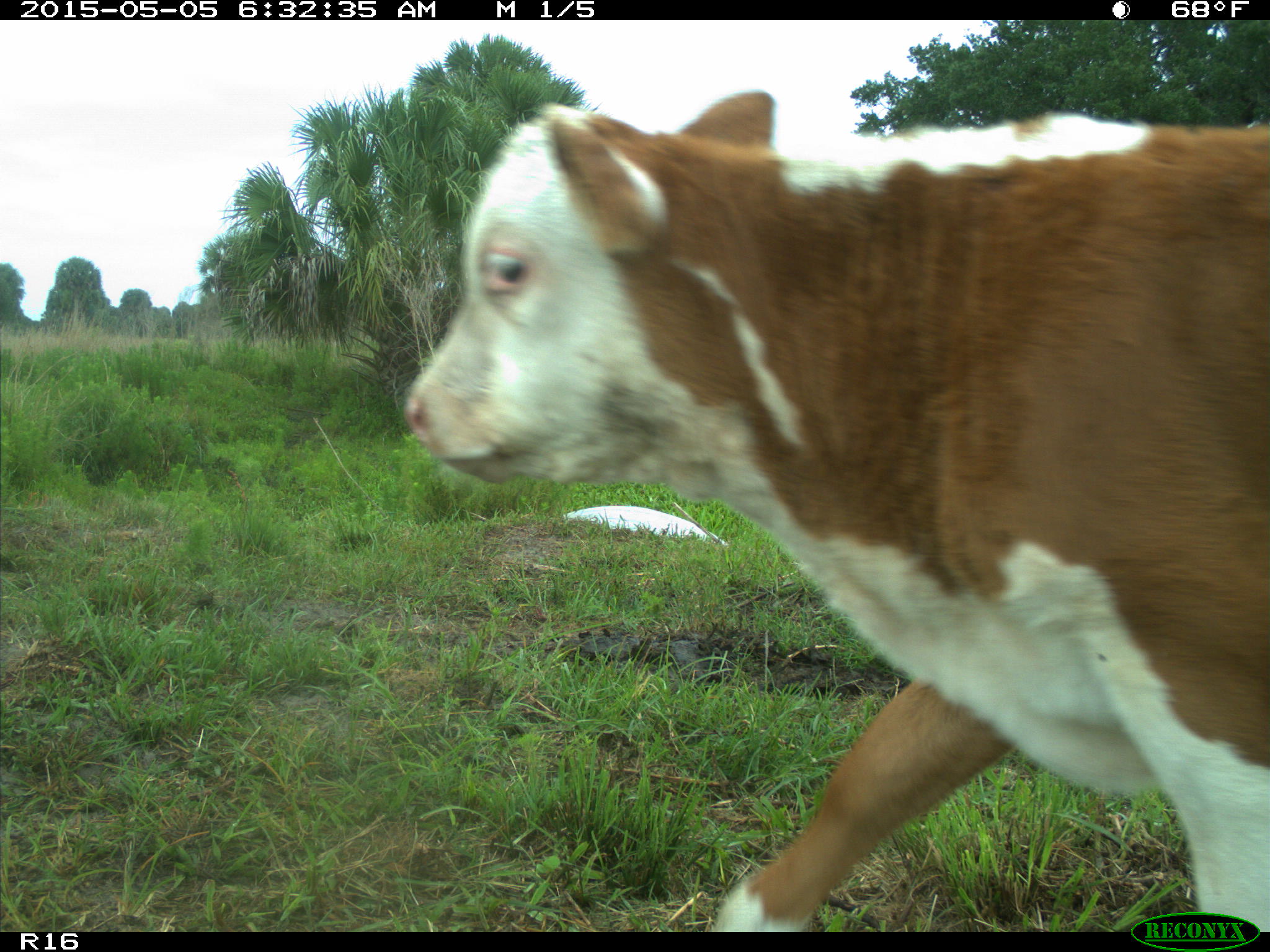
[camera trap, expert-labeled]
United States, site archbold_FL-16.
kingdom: Animalia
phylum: Chordata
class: Mammalia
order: Artiodactyla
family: Bovidae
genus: Bos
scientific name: Bos taurus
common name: domestic cow